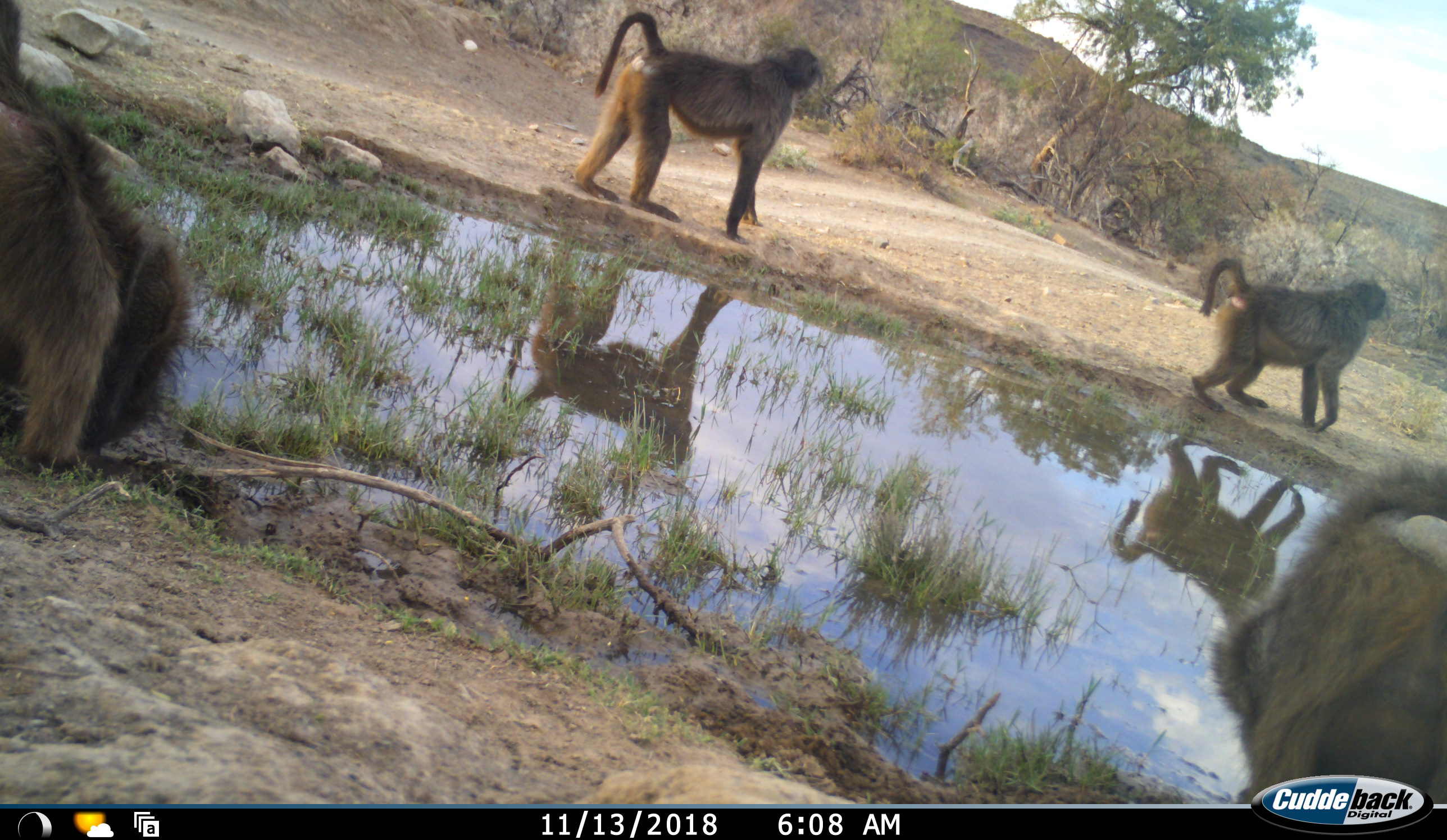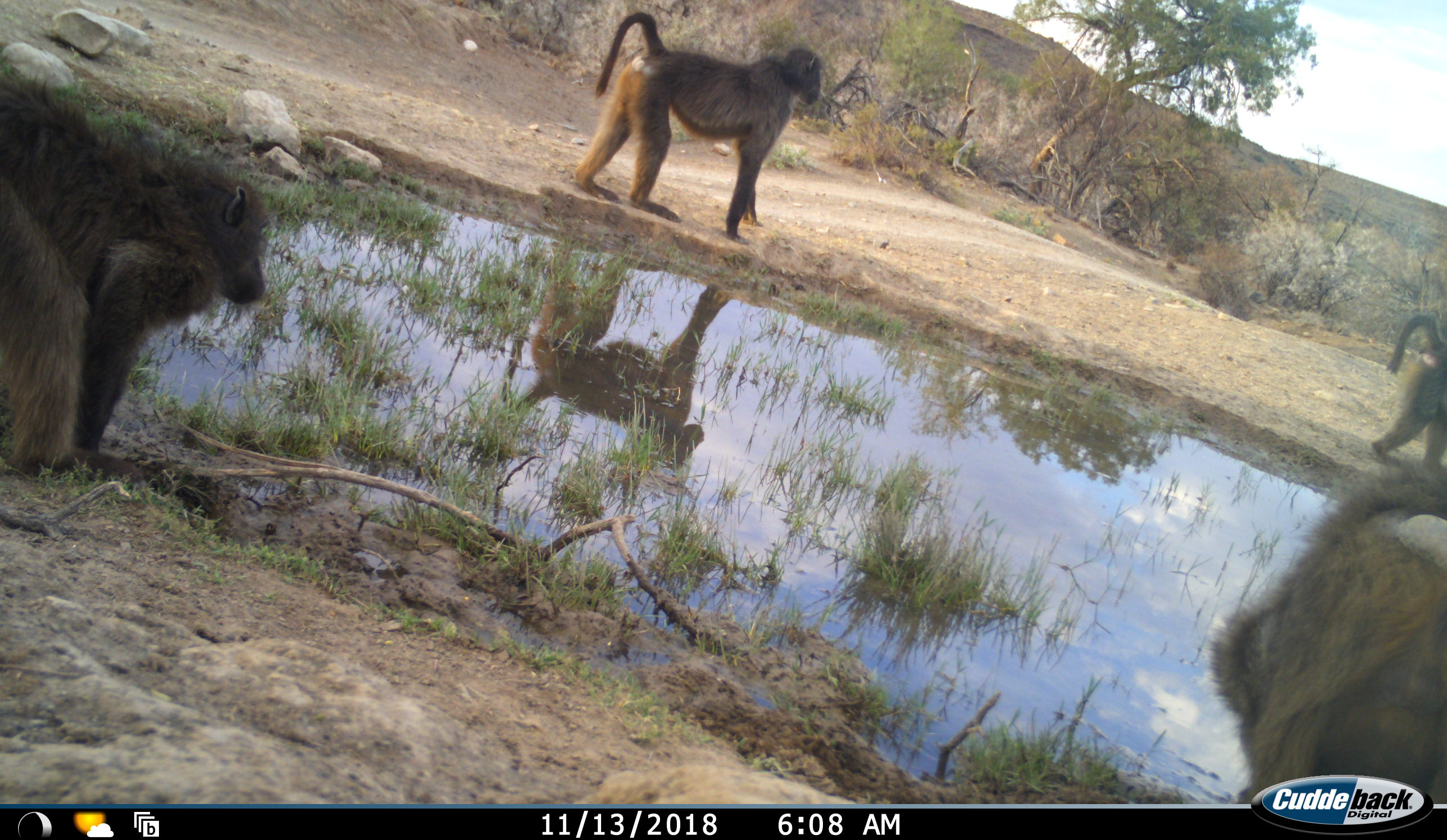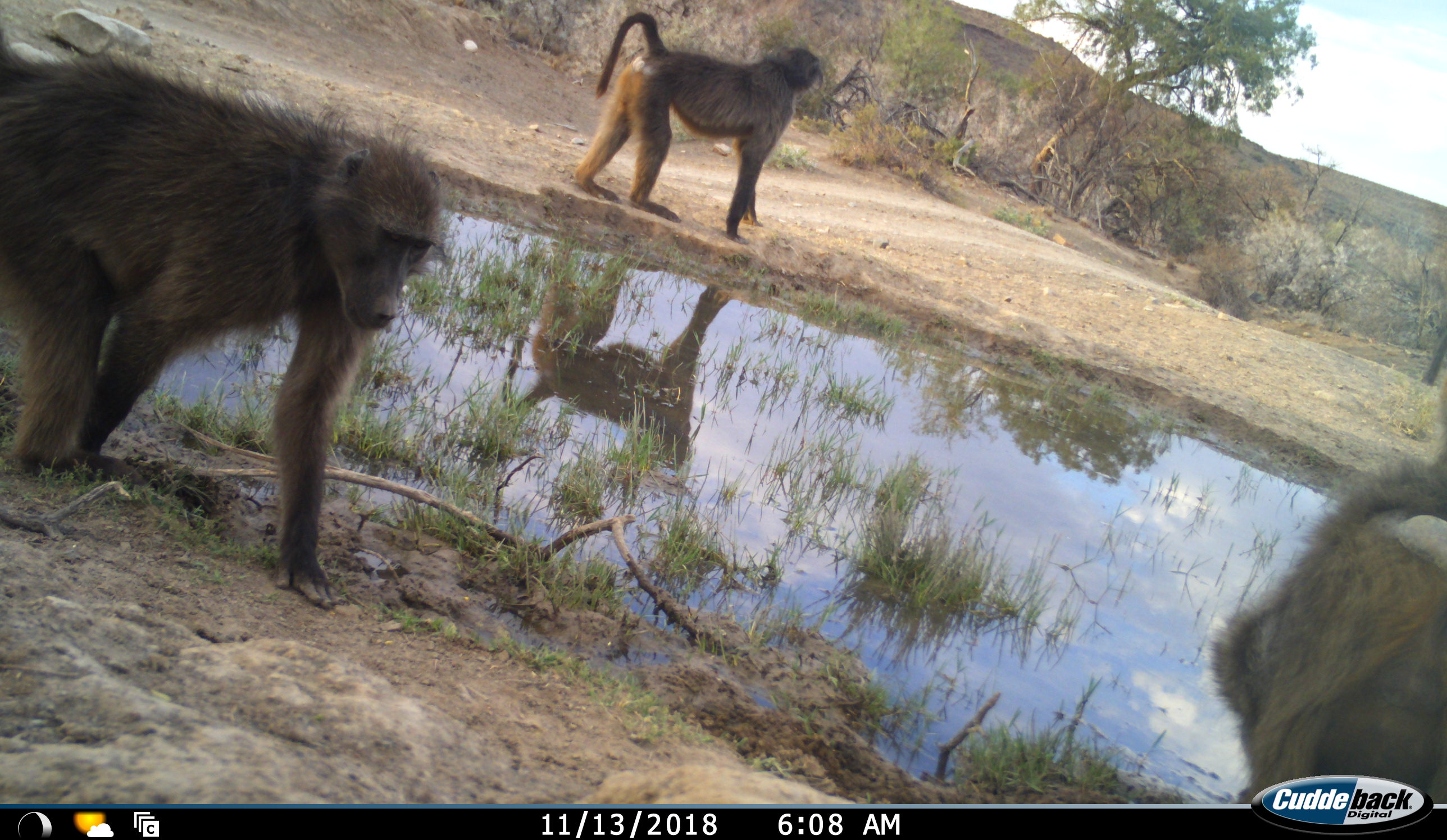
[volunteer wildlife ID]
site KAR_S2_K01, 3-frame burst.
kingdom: Animalia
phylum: Chordata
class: Mammalia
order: Primates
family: Cercopithecidae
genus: Papio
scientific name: Papio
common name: baboon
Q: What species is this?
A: Baboon (Papio).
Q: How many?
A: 4.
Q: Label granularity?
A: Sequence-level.